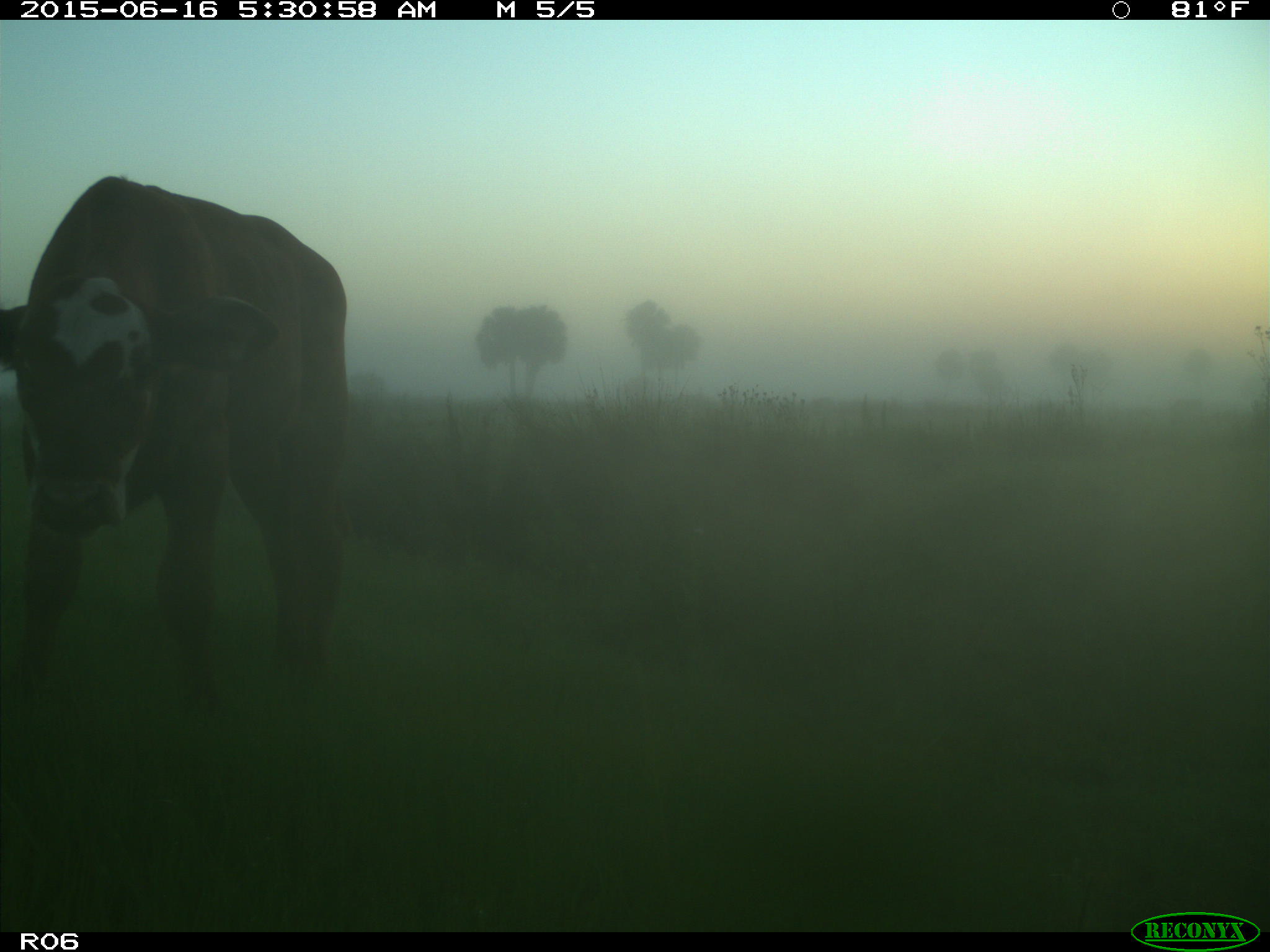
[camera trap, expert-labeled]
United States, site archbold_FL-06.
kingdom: Animalia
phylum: Chordata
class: Mammalia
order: Artiodactyla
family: Bovidae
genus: Bos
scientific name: Bos taurus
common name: domestic cow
Bos taurus (domestic cow).